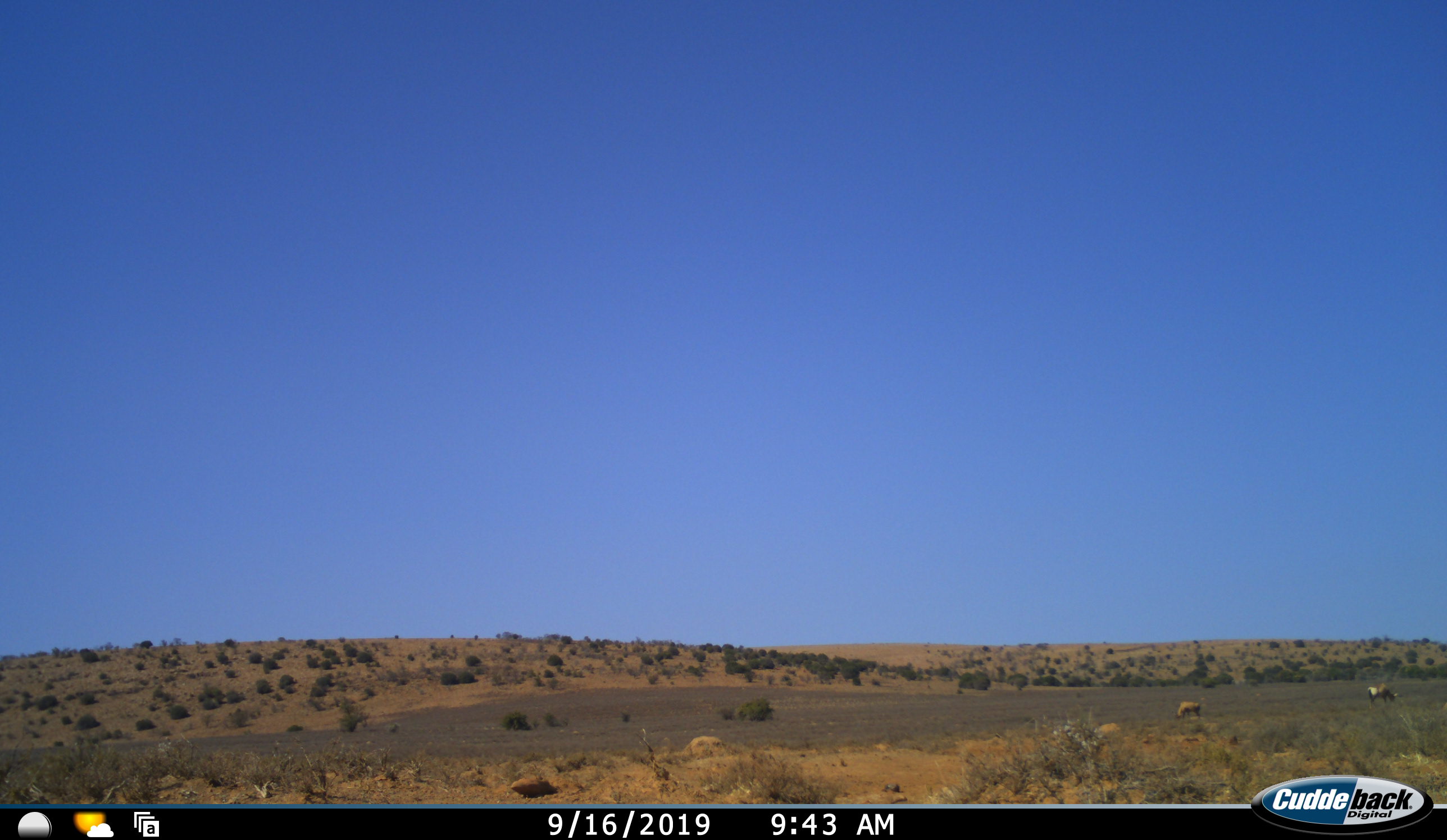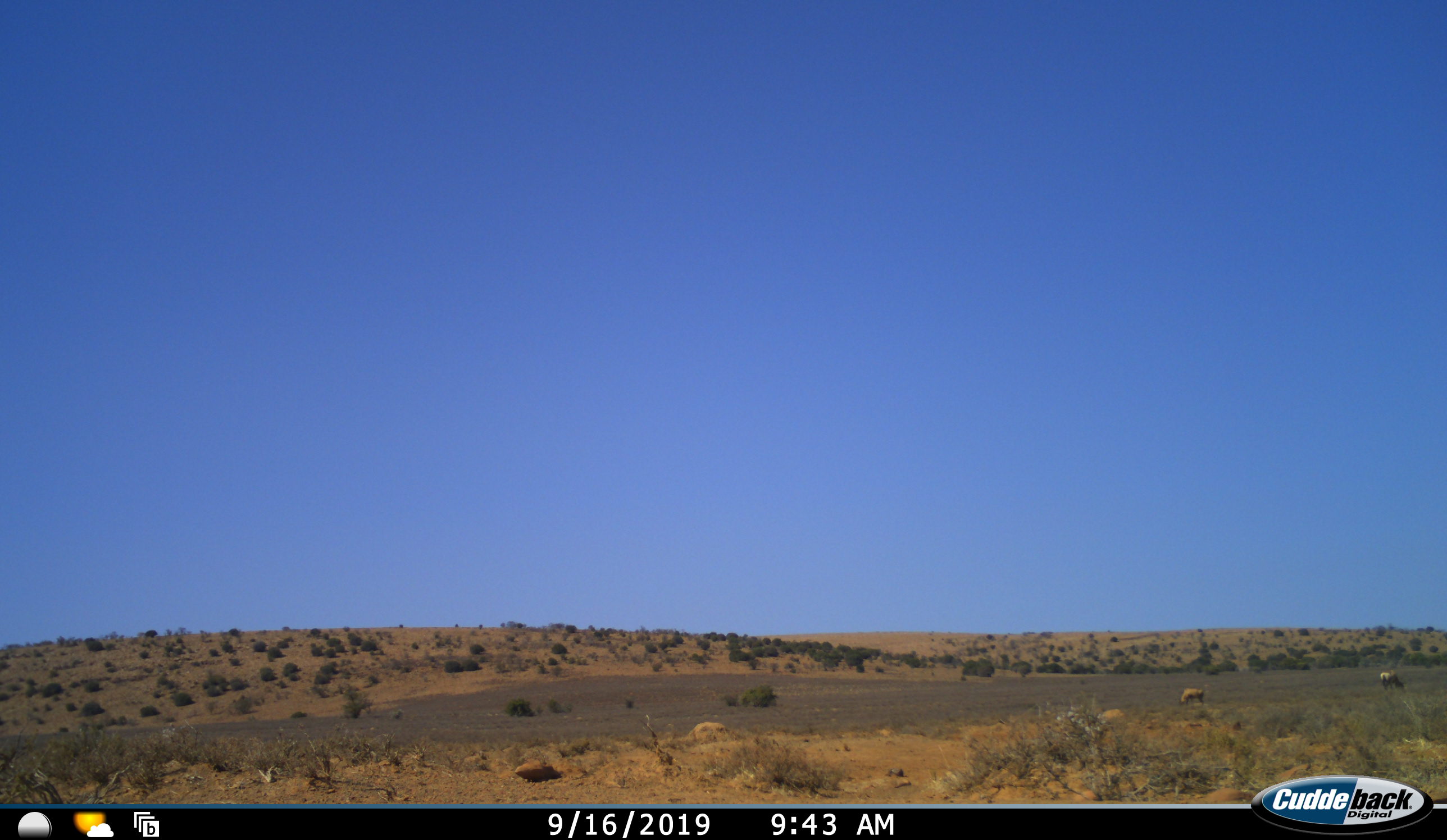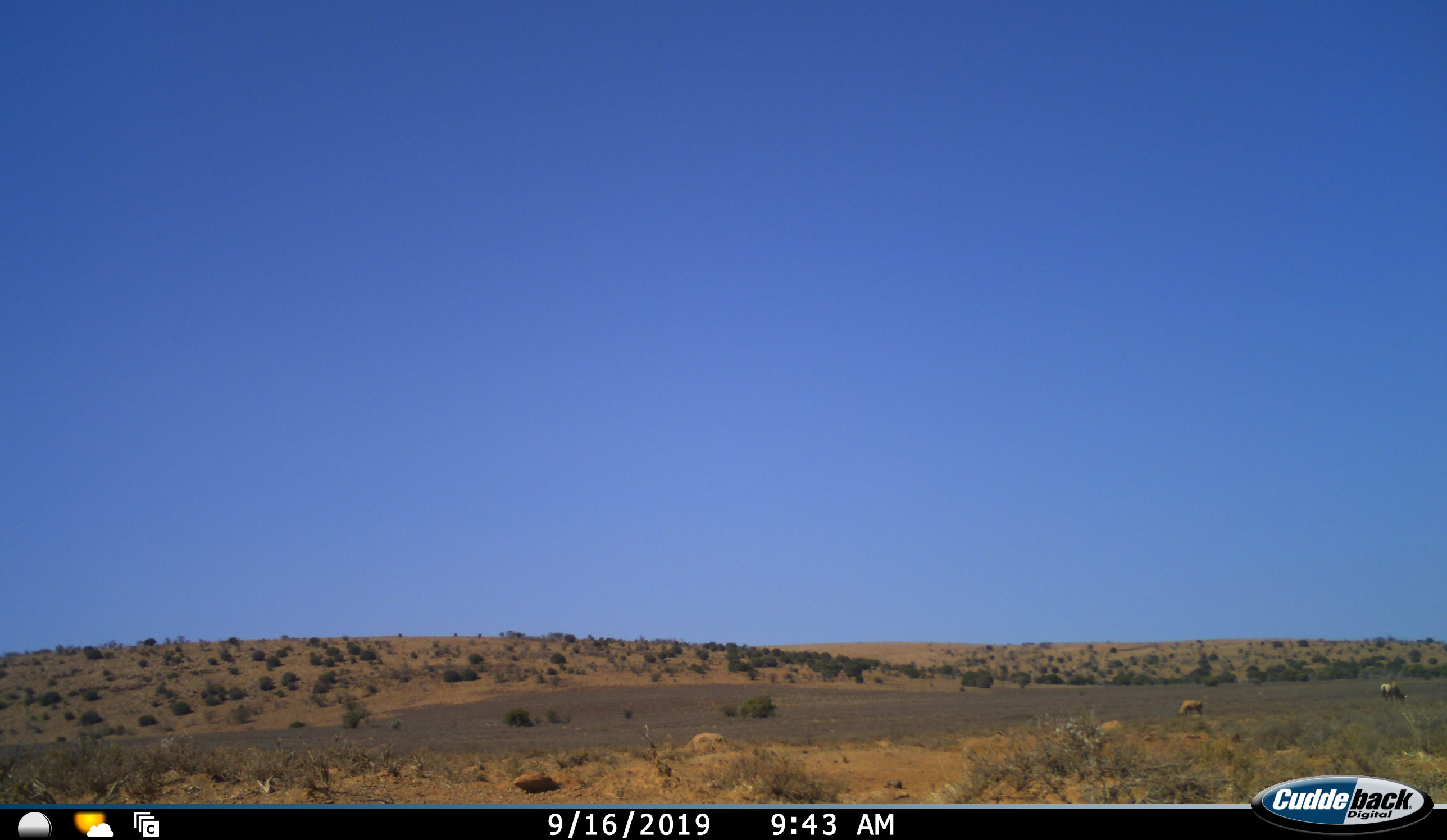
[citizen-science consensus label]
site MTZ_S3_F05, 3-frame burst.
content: unidentified animal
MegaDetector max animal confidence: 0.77